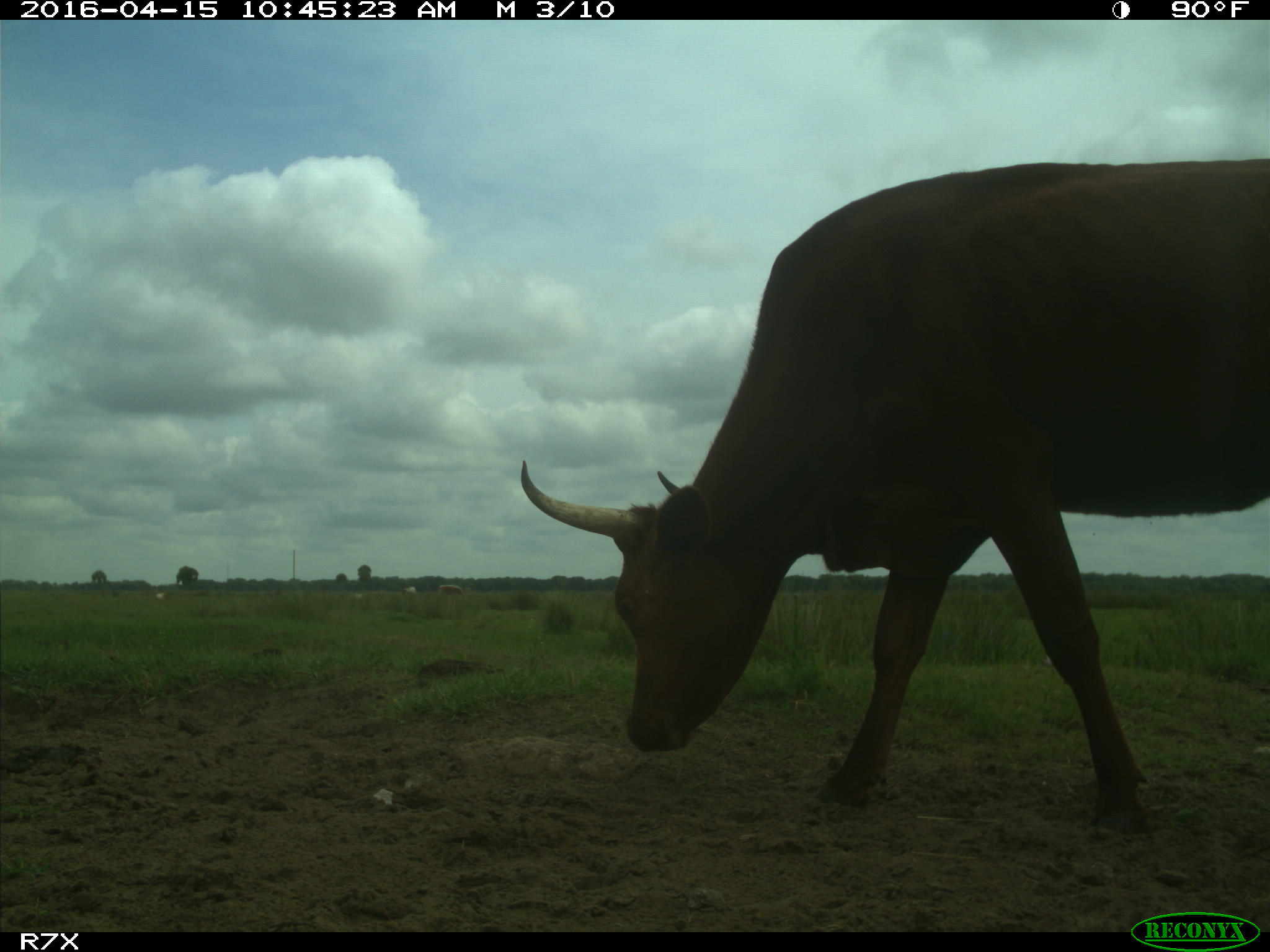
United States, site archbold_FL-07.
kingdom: Animalia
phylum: Chordata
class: Mammalia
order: Artiodactyla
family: Bovidae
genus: Bos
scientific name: Bos taurus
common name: domestic cow